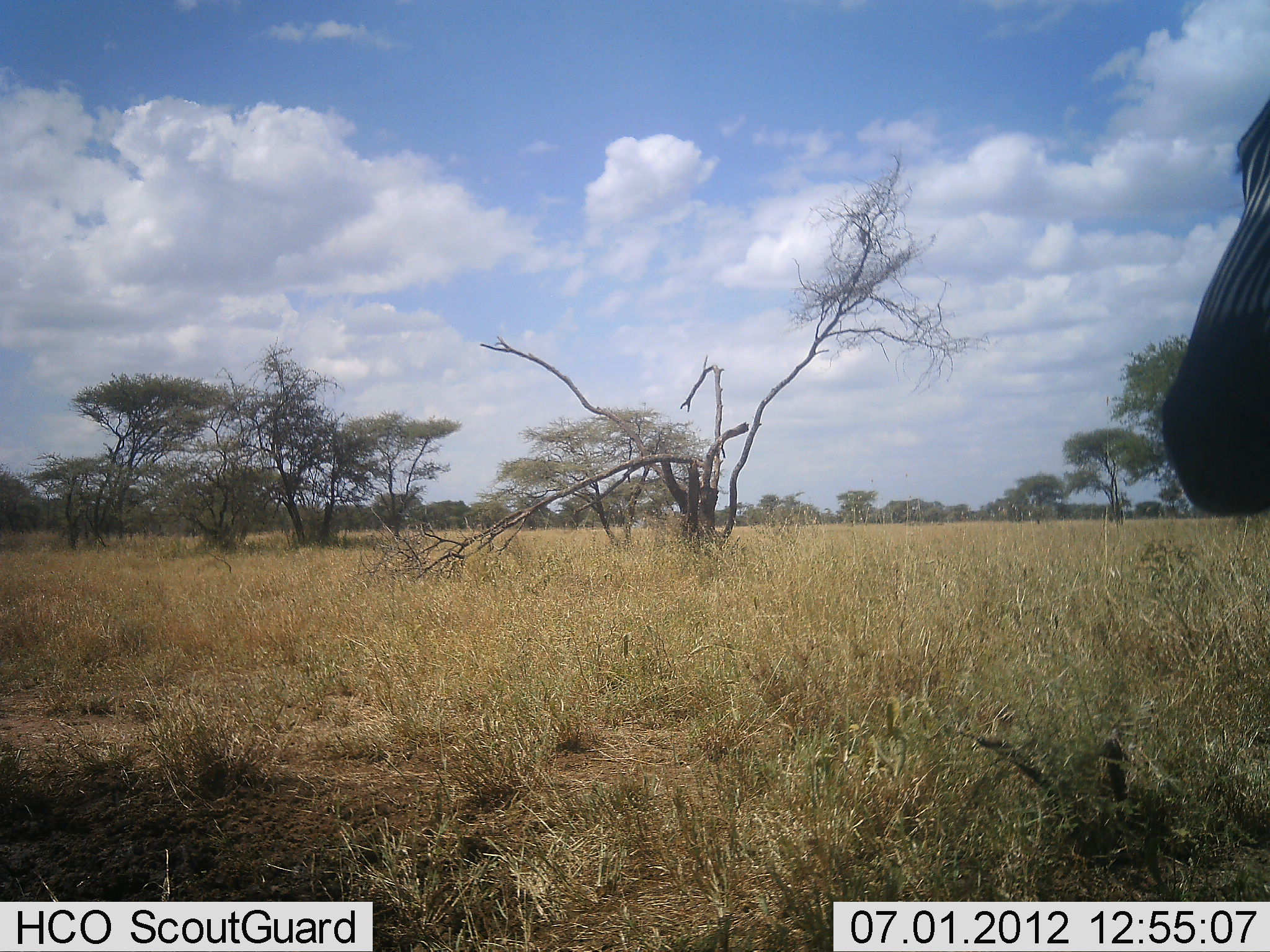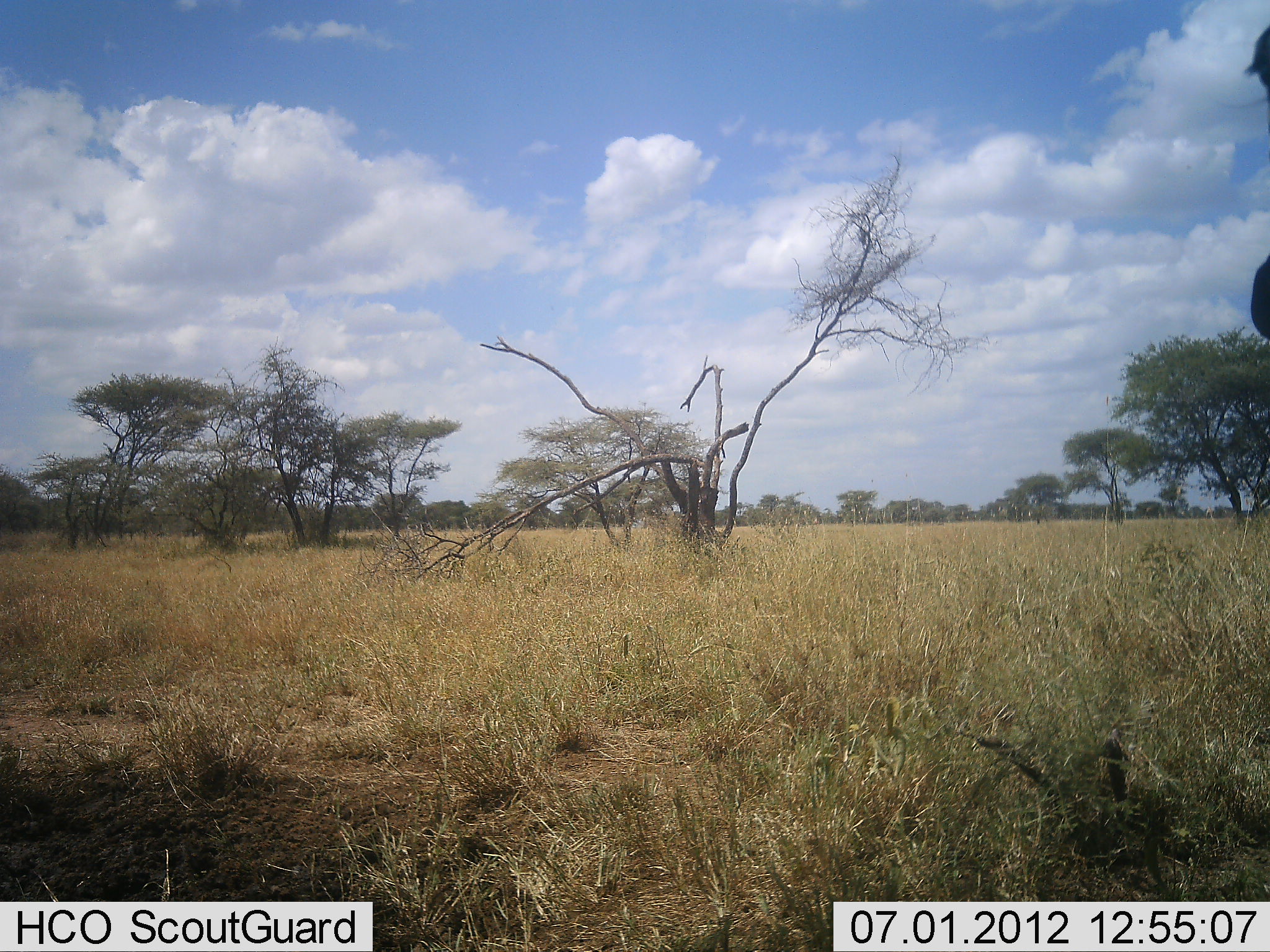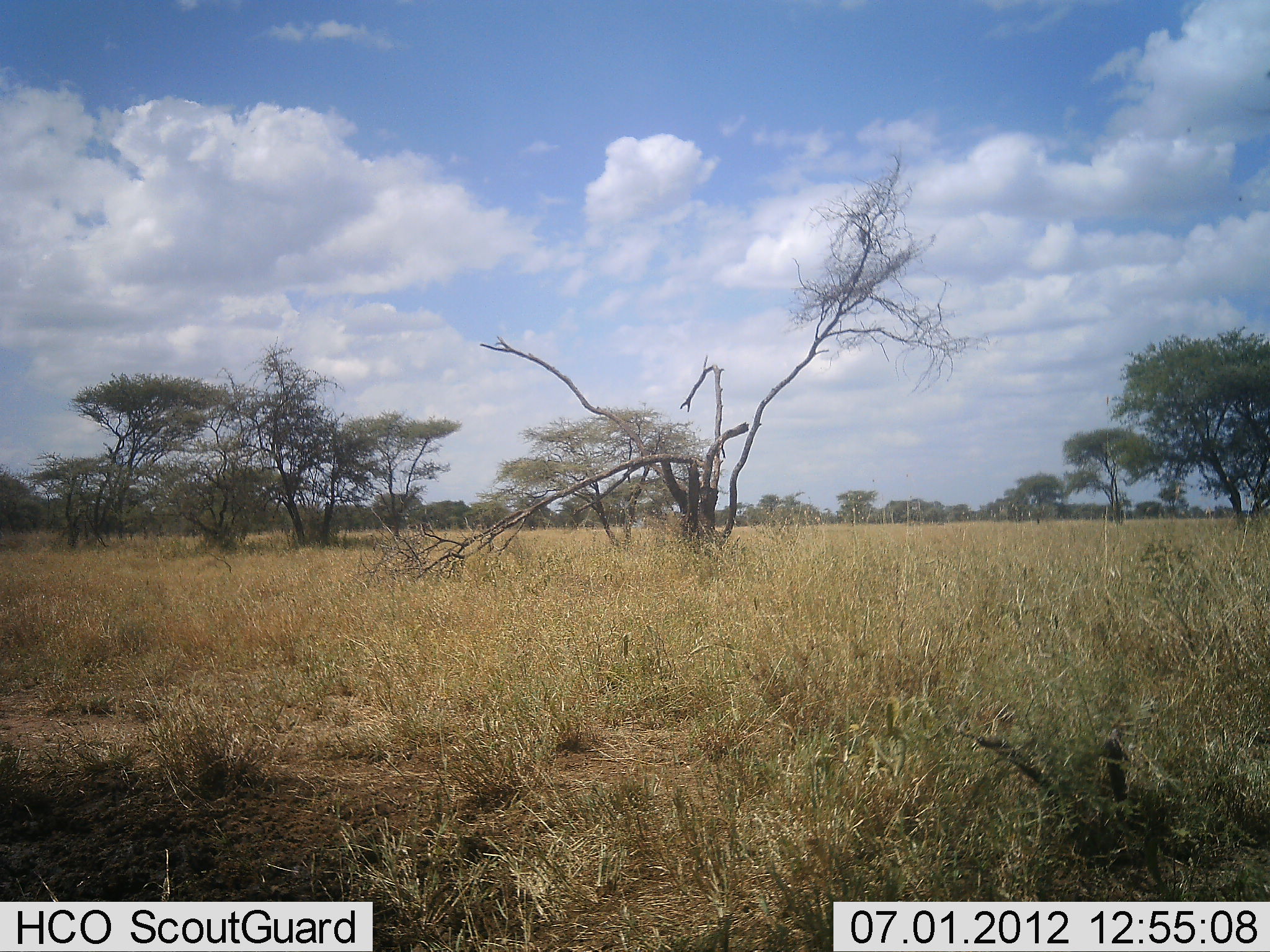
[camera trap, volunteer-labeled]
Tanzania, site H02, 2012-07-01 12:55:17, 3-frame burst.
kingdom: Animalia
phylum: Chordata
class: Mammalia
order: Perissodactyla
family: Equidae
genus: Equus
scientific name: Equus quagga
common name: plains zebra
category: zebra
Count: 1.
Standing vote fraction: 90%.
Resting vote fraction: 0%.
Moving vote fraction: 10%.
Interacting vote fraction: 0%.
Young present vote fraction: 0%.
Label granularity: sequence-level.